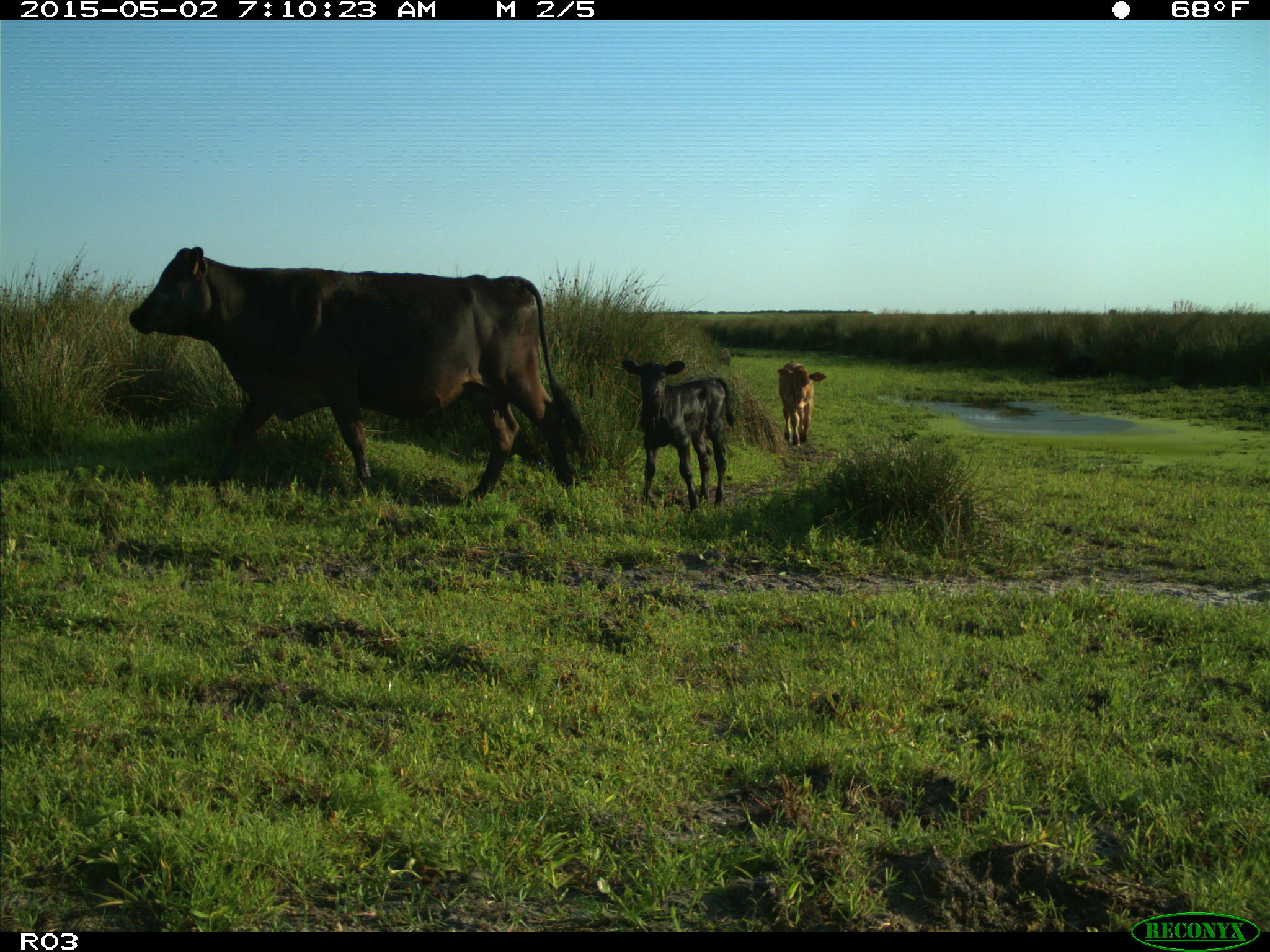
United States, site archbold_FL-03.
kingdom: Animalia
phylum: Chordata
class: Mammalia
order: Artiodactyla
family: Bovidae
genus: Bos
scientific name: Bos taurus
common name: domestic cow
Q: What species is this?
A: Bos taurus (domestic cow).